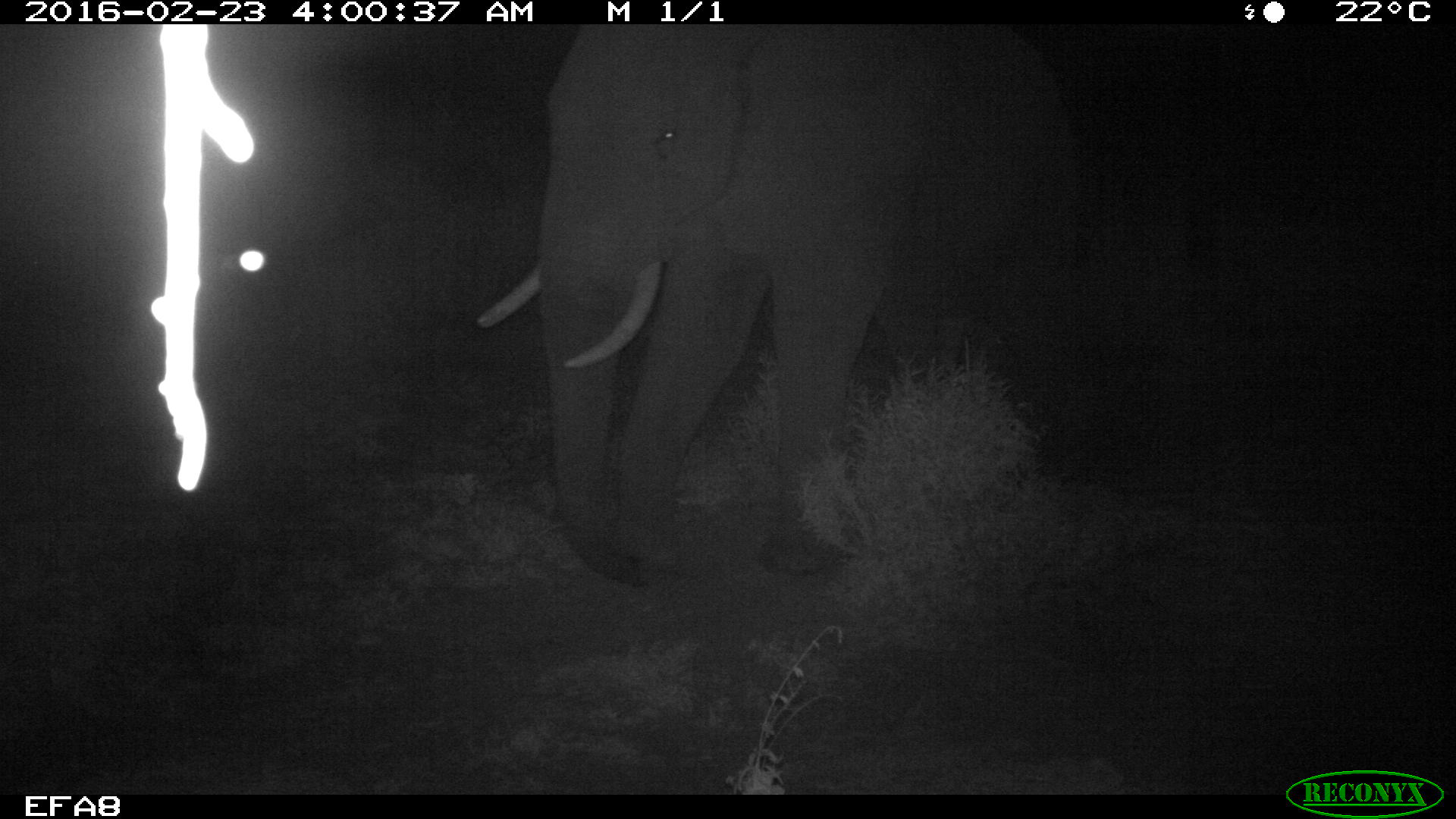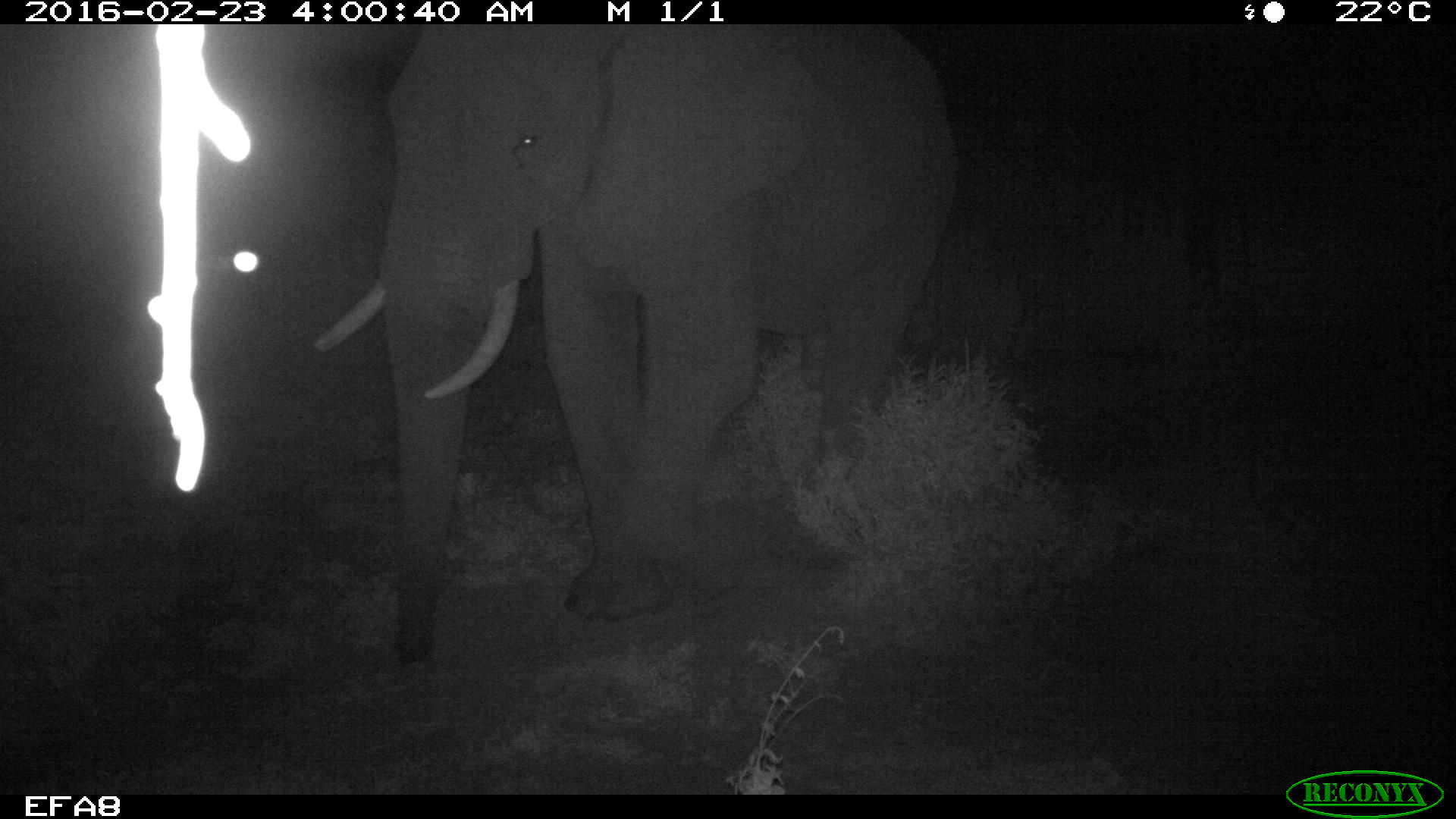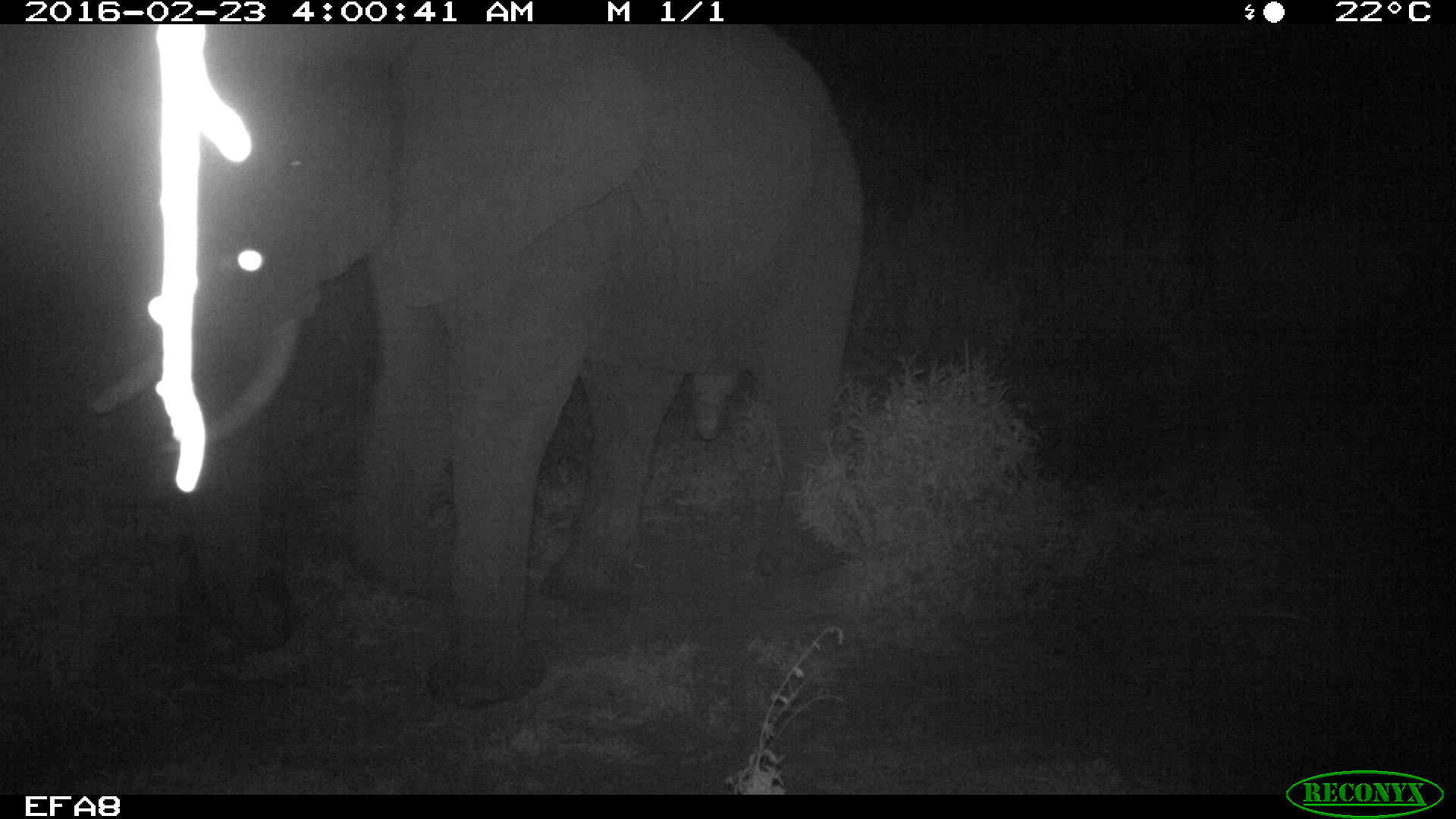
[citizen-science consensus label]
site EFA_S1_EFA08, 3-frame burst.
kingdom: Animalia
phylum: Chordata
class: Mammalia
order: Proboscidea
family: Elephantidae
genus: Loxodonta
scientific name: Loxodonta africana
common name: african bush elephant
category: elephant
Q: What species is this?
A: Elephant (african bush elephant) (Loxodonta africana).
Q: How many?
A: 1.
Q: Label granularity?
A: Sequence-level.